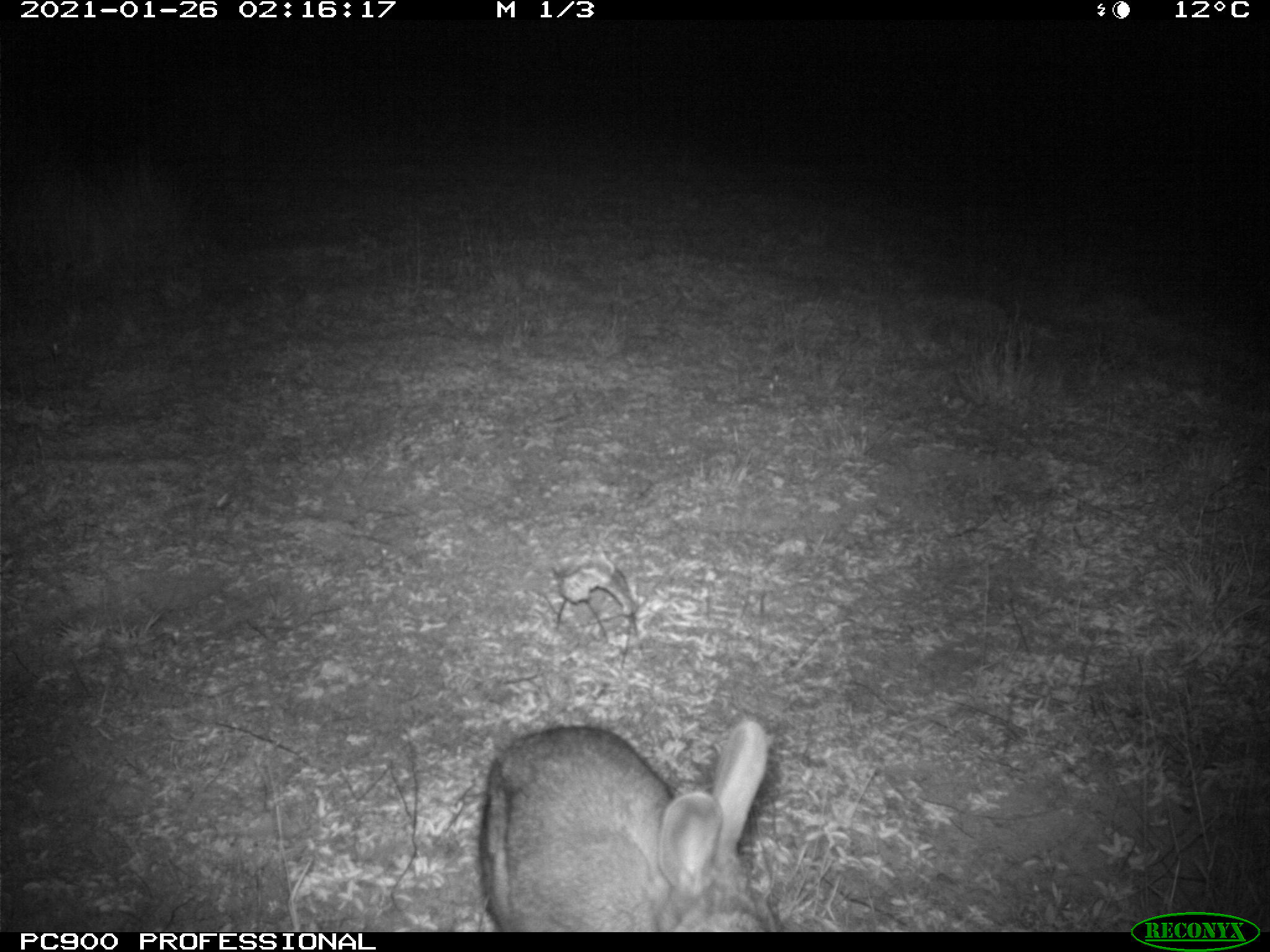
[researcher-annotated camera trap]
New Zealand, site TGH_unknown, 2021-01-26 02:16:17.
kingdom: Animalia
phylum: Chordata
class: Mammalia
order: Lagomorpha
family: Leporidae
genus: Oryctolagus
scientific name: Oryctolagus cuniculus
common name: european rabbit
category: rabbit